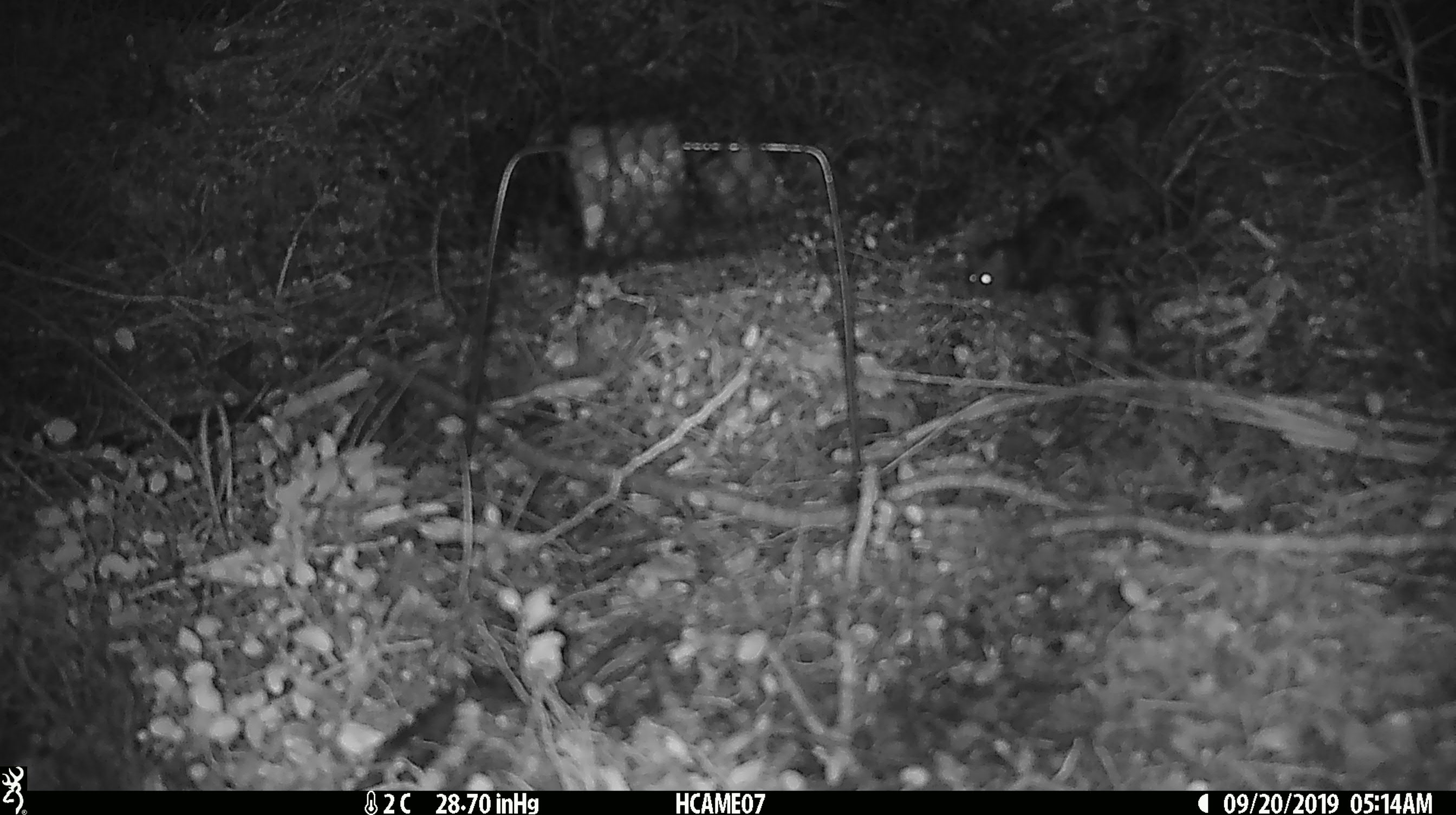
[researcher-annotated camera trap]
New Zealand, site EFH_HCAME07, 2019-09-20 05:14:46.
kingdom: Animalia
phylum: Chordata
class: Mammalia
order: Rodentia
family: Muridae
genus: Mus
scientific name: Mus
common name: mouse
Mouse (Mus).